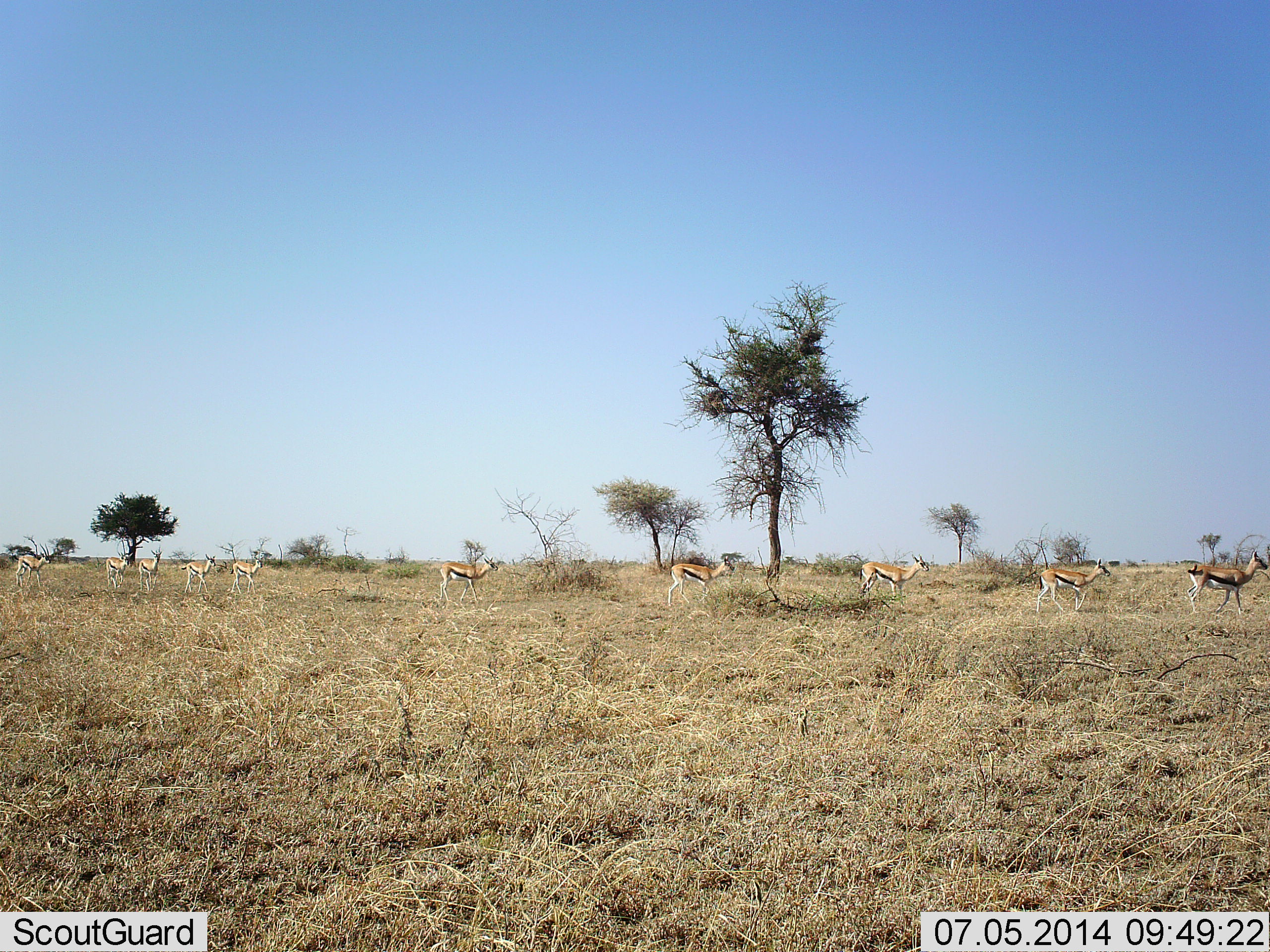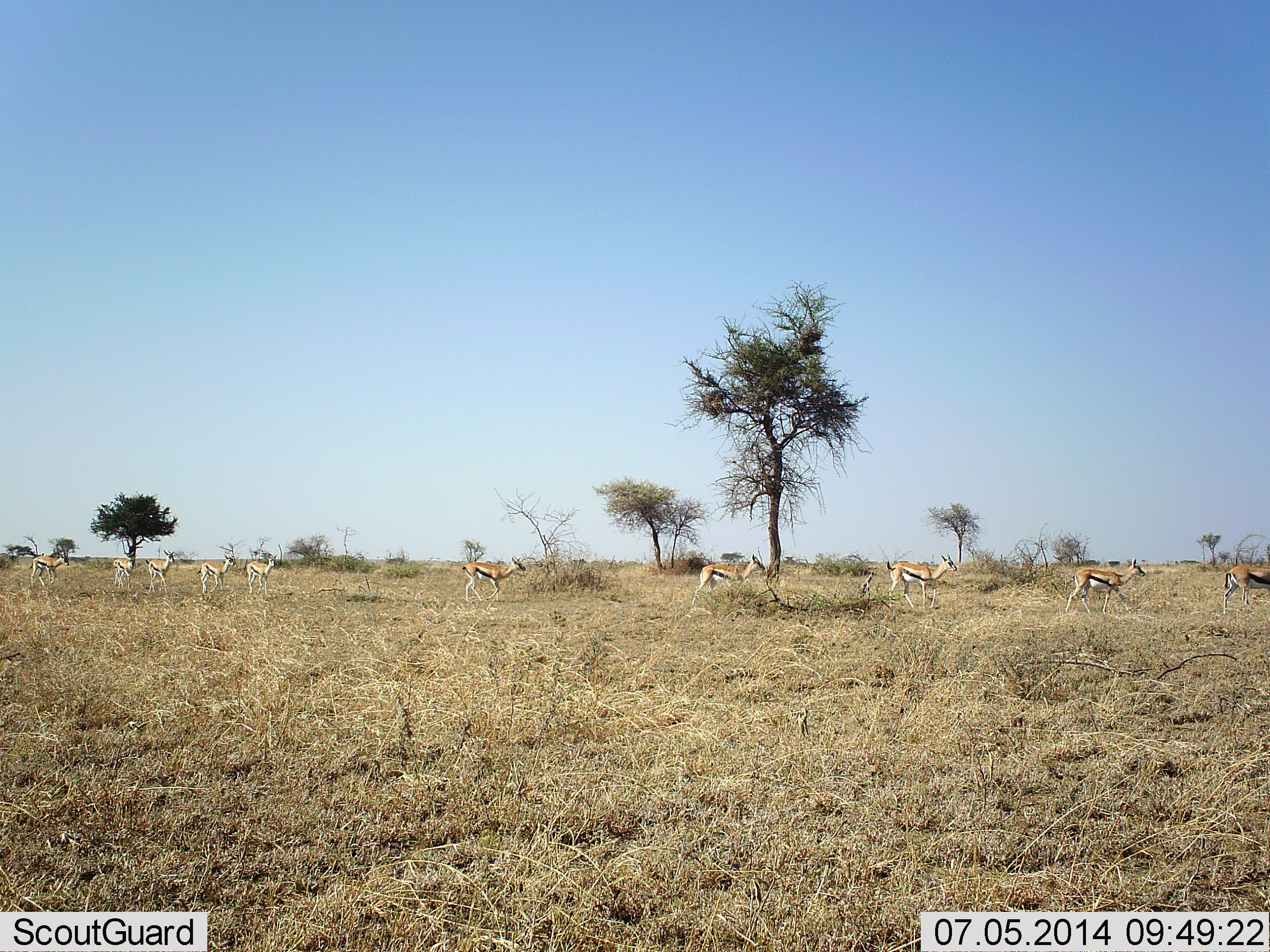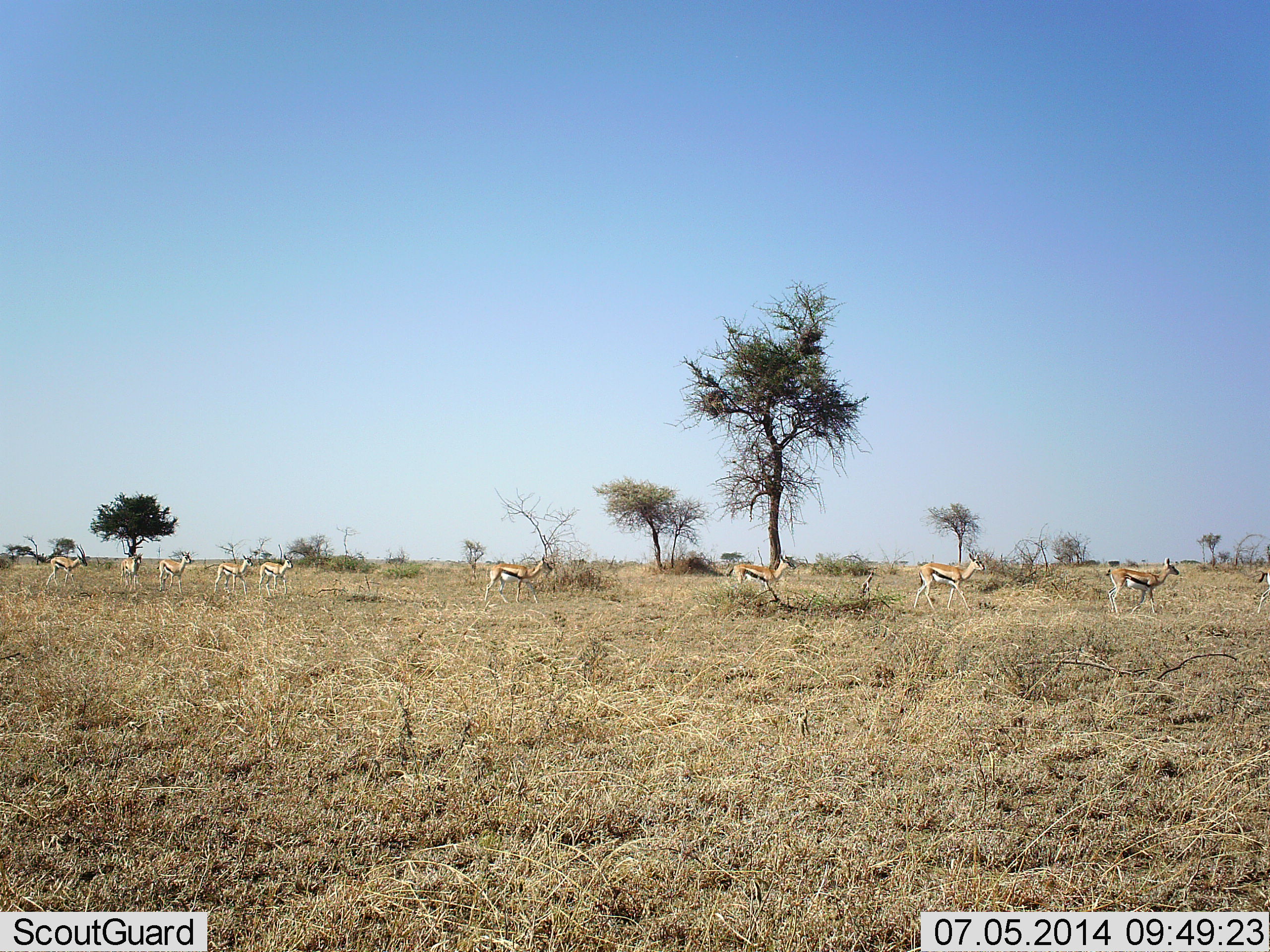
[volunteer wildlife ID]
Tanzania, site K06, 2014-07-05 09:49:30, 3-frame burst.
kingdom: Animalia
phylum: Chordata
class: Mammalia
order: Artiodactyla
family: Bovidae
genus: Eudorcas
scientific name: Eudorcas thomsonii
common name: thomson's gazelle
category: gazellethomsons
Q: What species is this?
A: Gazellethomsons (thomson's gazelle) (Eudorcas thomsonii).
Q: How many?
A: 10.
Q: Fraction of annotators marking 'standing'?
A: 20%.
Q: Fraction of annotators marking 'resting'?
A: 0%.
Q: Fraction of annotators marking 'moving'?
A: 100%.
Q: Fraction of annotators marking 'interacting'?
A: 0%.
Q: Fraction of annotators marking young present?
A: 0%.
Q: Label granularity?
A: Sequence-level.